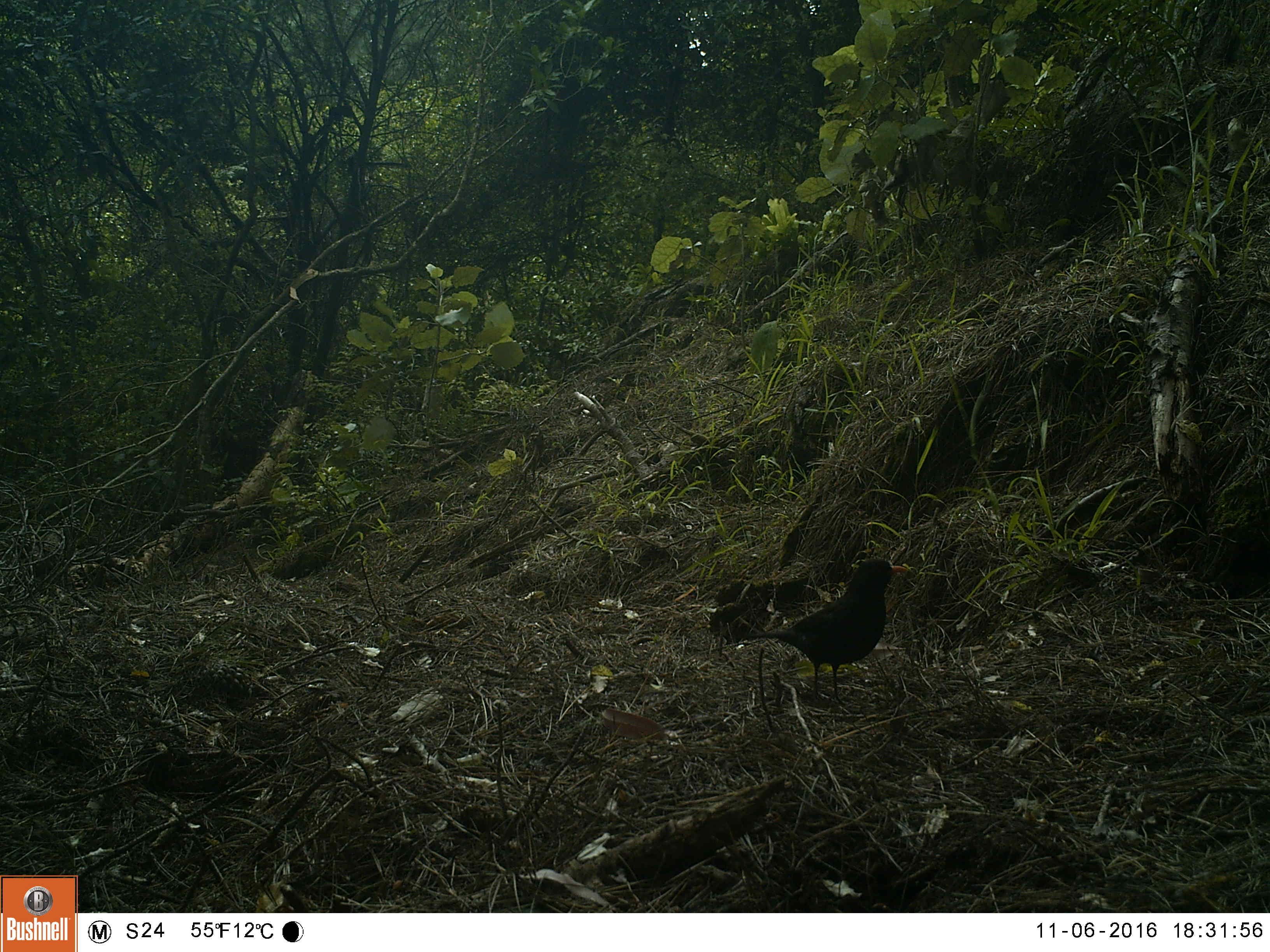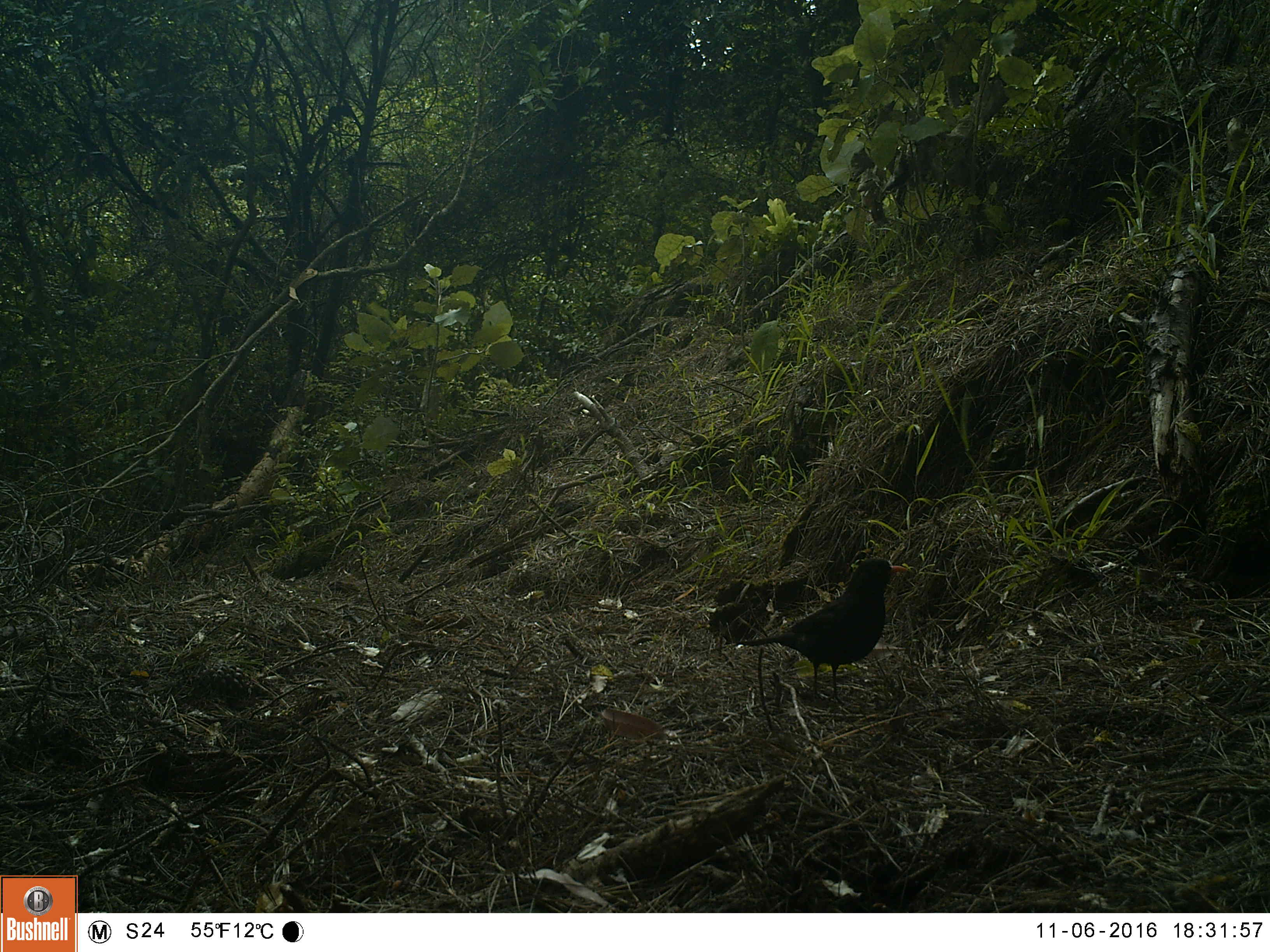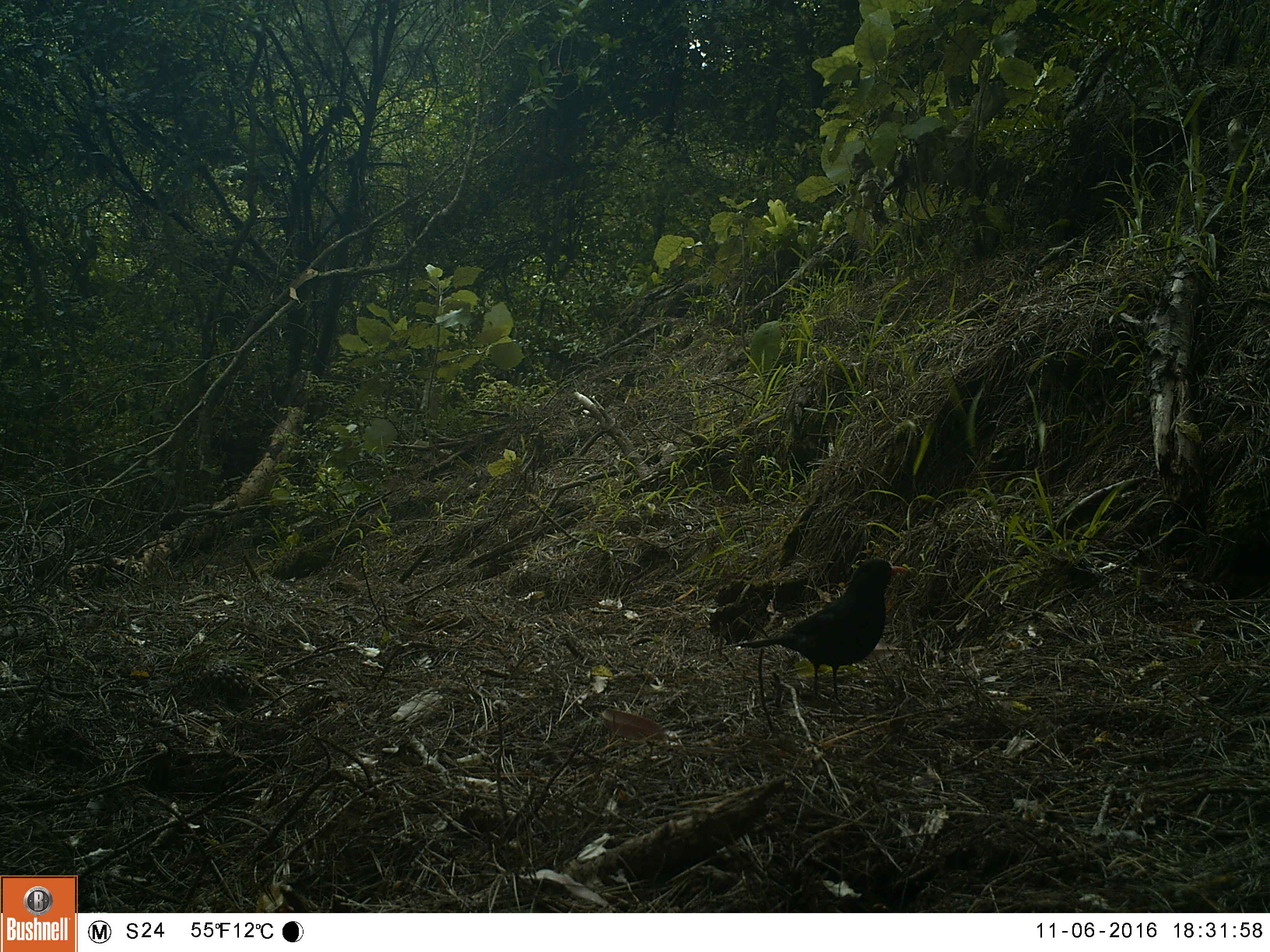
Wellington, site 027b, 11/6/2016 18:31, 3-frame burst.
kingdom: Animalia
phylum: Chordata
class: Aves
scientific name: Aves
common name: bird